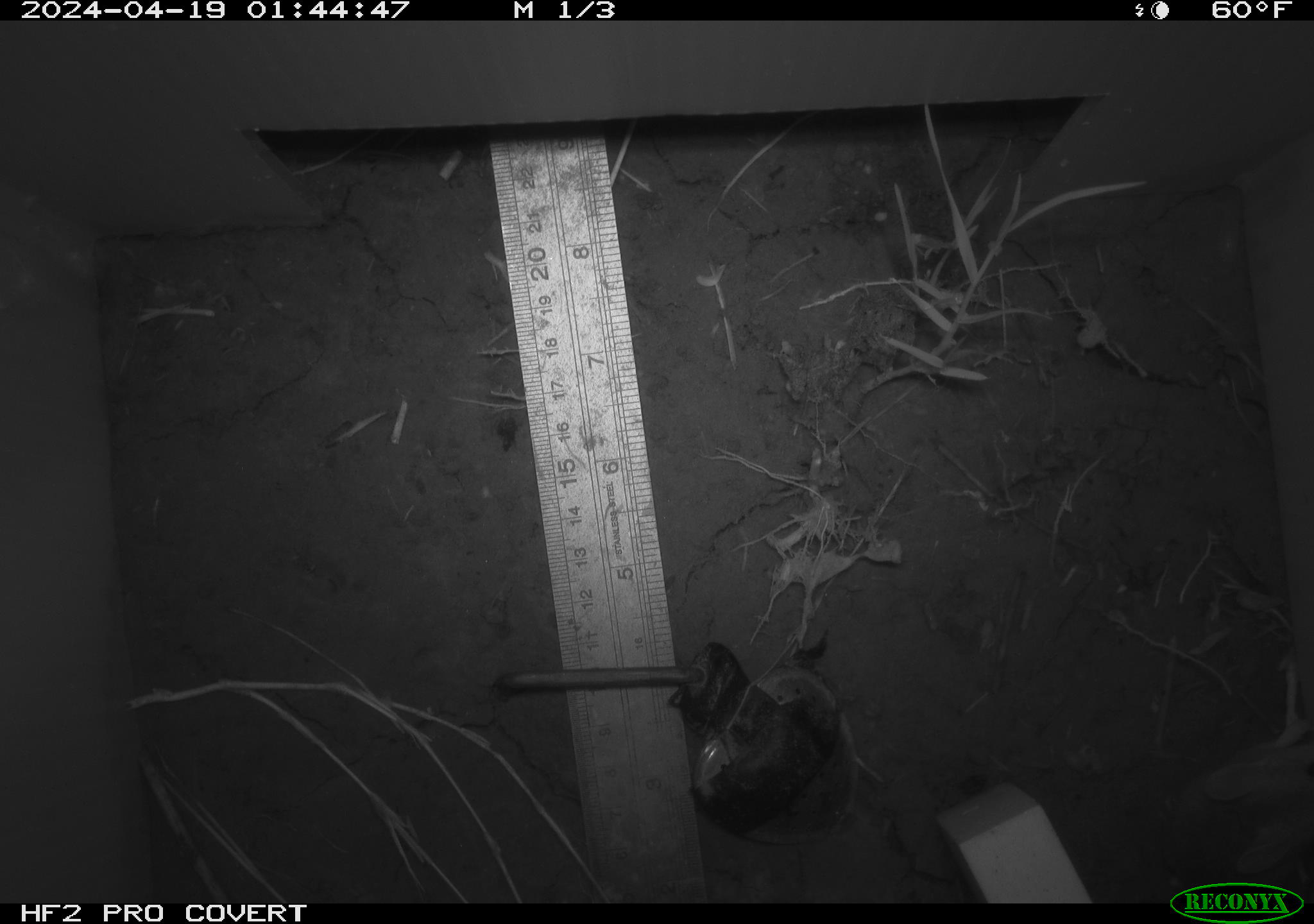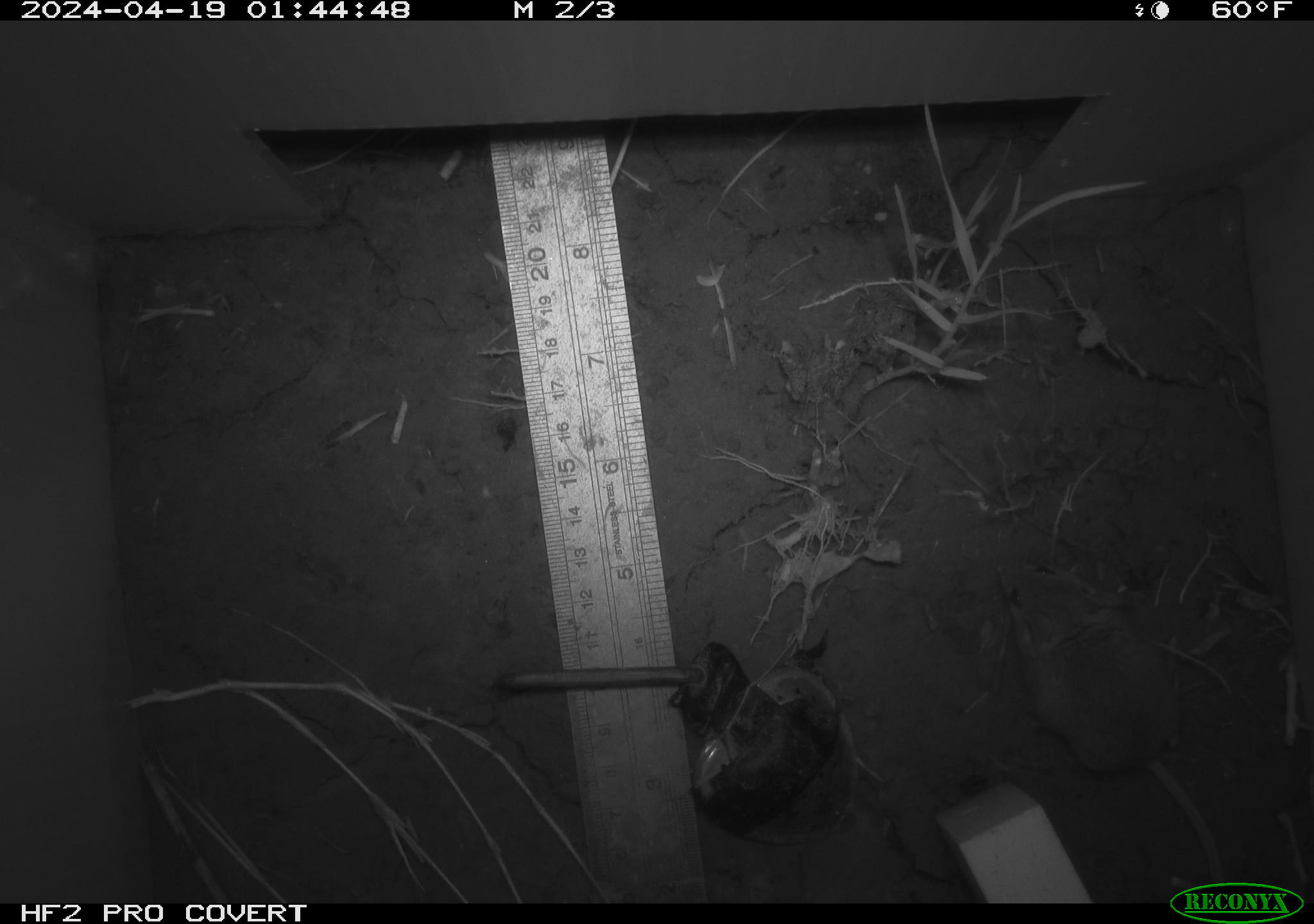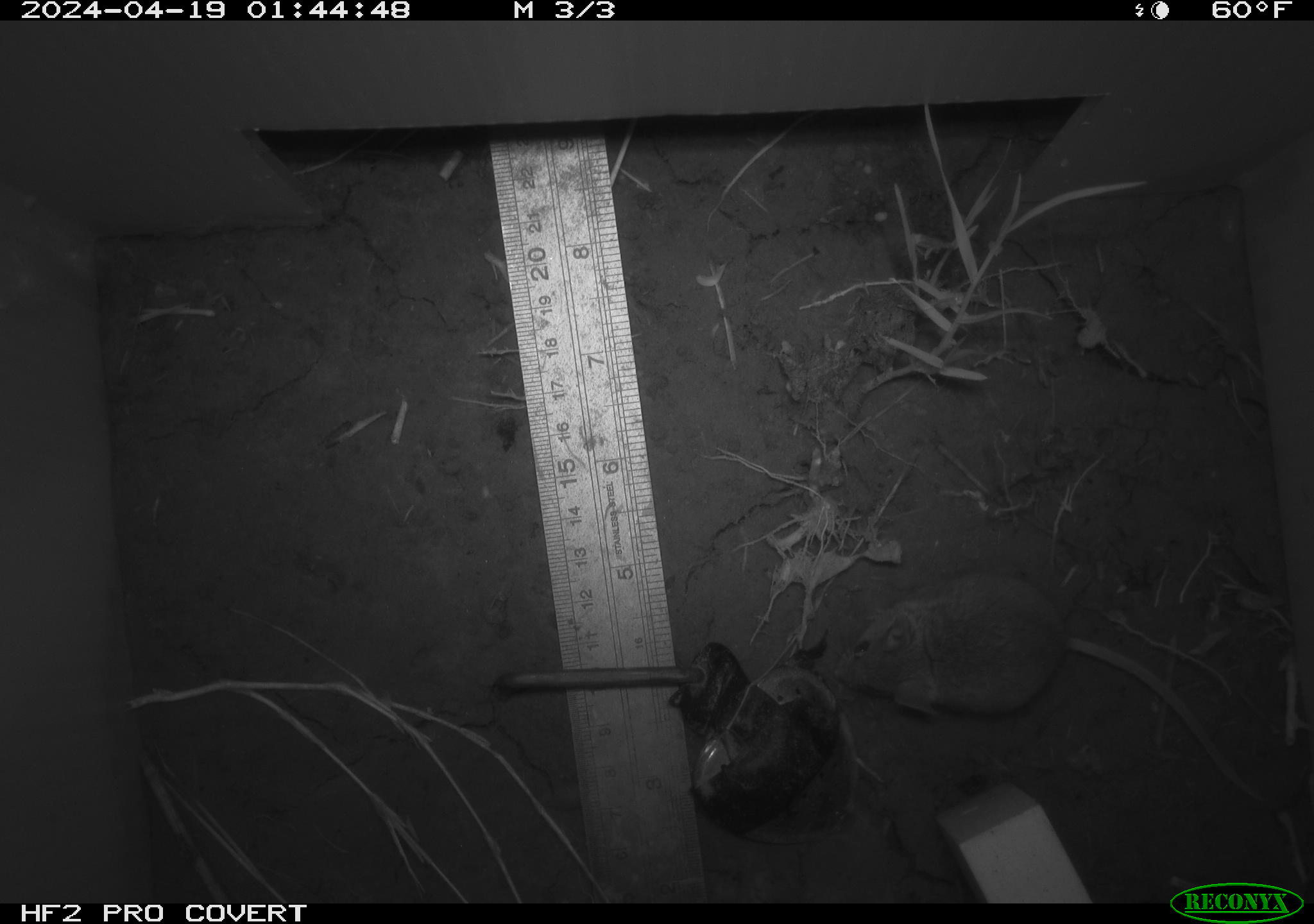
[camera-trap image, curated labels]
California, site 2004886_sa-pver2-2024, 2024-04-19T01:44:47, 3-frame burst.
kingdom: Animalia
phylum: Chordata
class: Mammalia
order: Rodentia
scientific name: Rodentia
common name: mouse species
Mouse species (Rodentia).